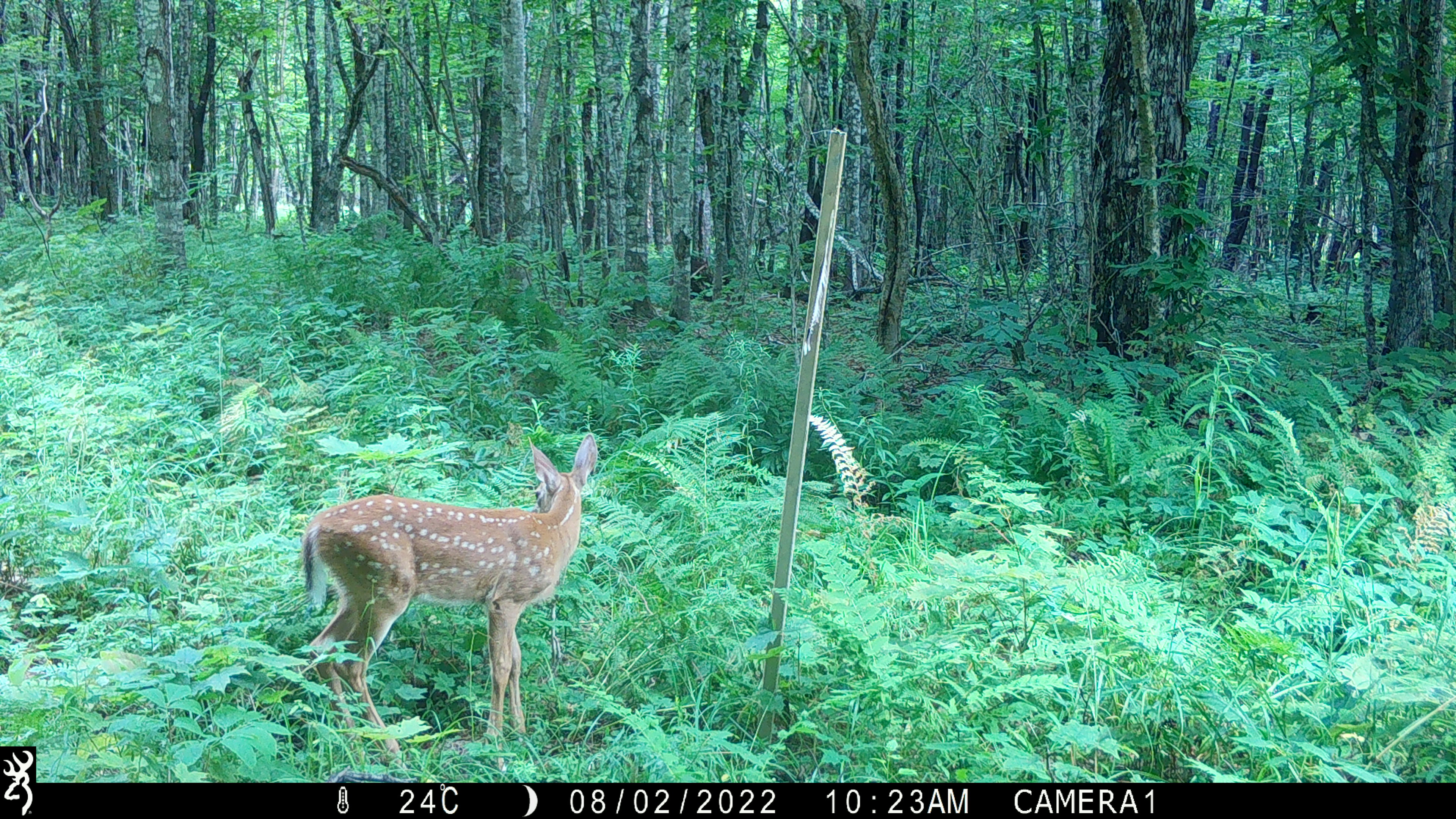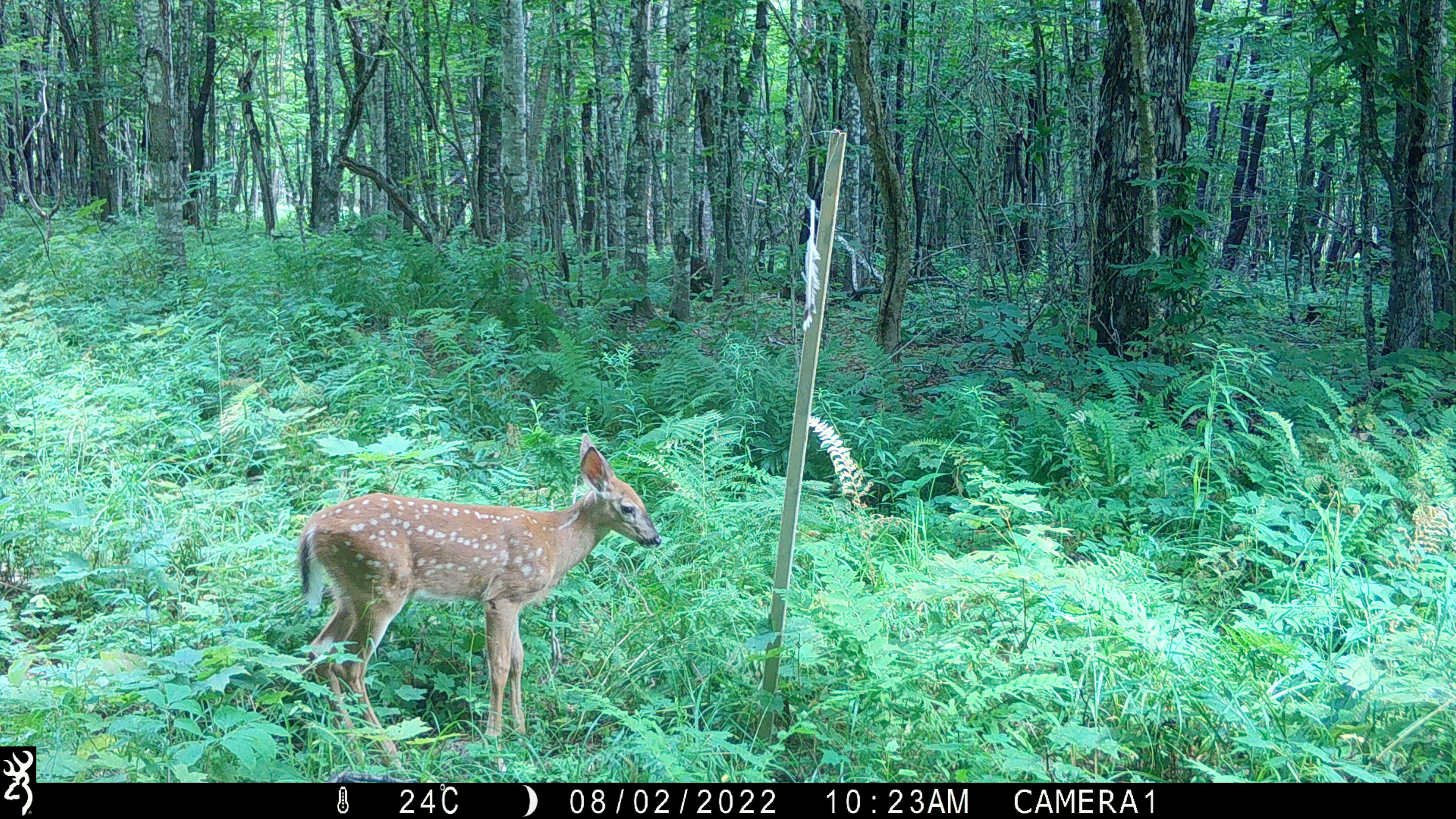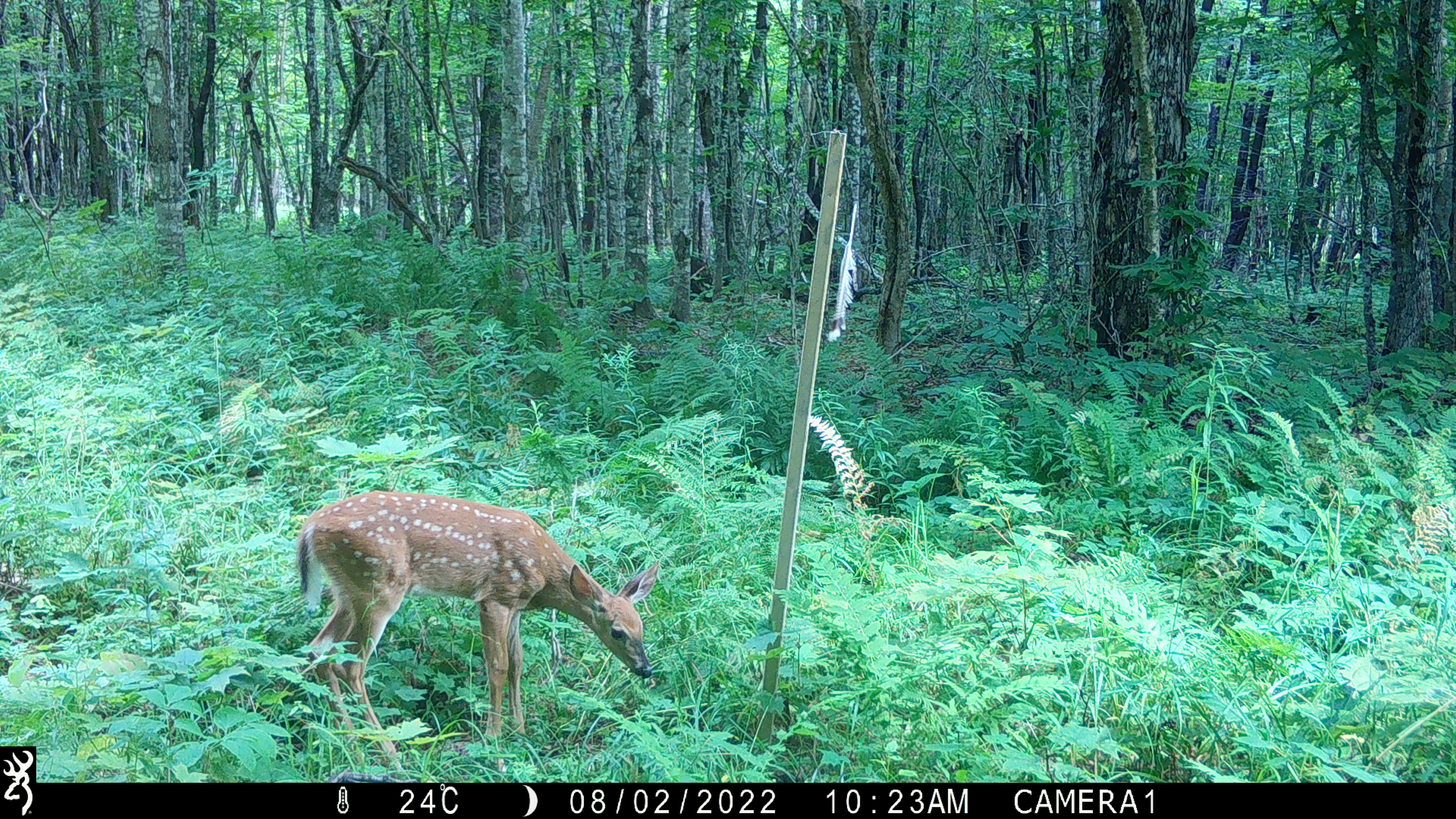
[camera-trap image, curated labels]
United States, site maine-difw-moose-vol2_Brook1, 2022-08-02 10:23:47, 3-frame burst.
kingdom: Animalia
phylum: Chordata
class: Mammalia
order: Artiodactyla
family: Cervidae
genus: Odocoileus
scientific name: Odocoileus virginianus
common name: white-tailed deer